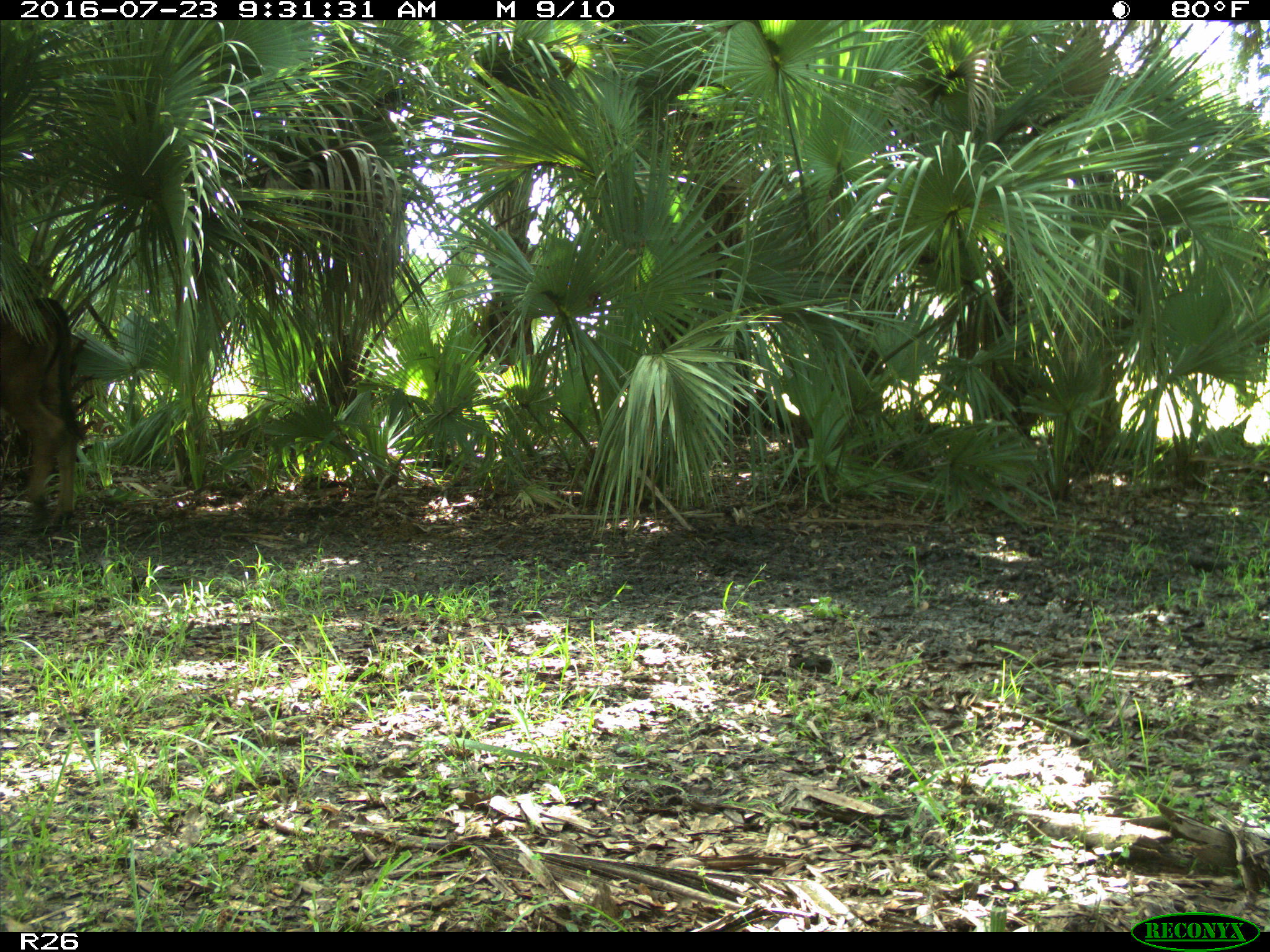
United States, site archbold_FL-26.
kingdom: Animalia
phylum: Chordata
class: Mammalia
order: Artiodactyla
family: Bovidae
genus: Bos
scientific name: Bos taurus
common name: domestic cow